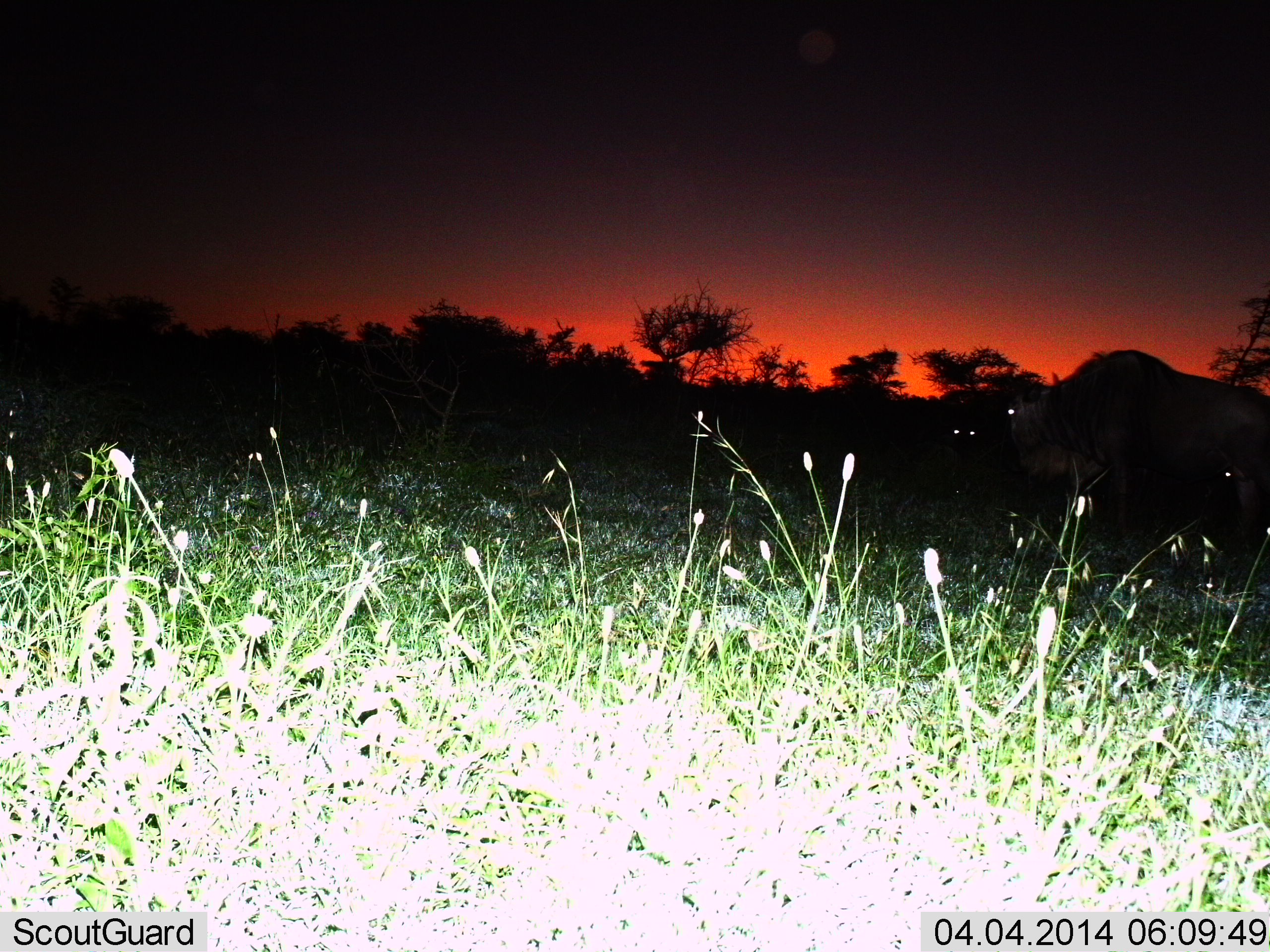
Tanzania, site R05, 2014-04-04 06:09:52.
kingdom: Animalia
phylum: Chordata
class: Mammalia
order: Artiodactyla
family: Bovidae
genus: Connochaetes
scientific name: Connochaetes taurinus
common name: blue wildebeest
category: wildebeest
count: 3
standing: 90%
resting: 30%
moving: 0%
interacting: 0%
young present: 0%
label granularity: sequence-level